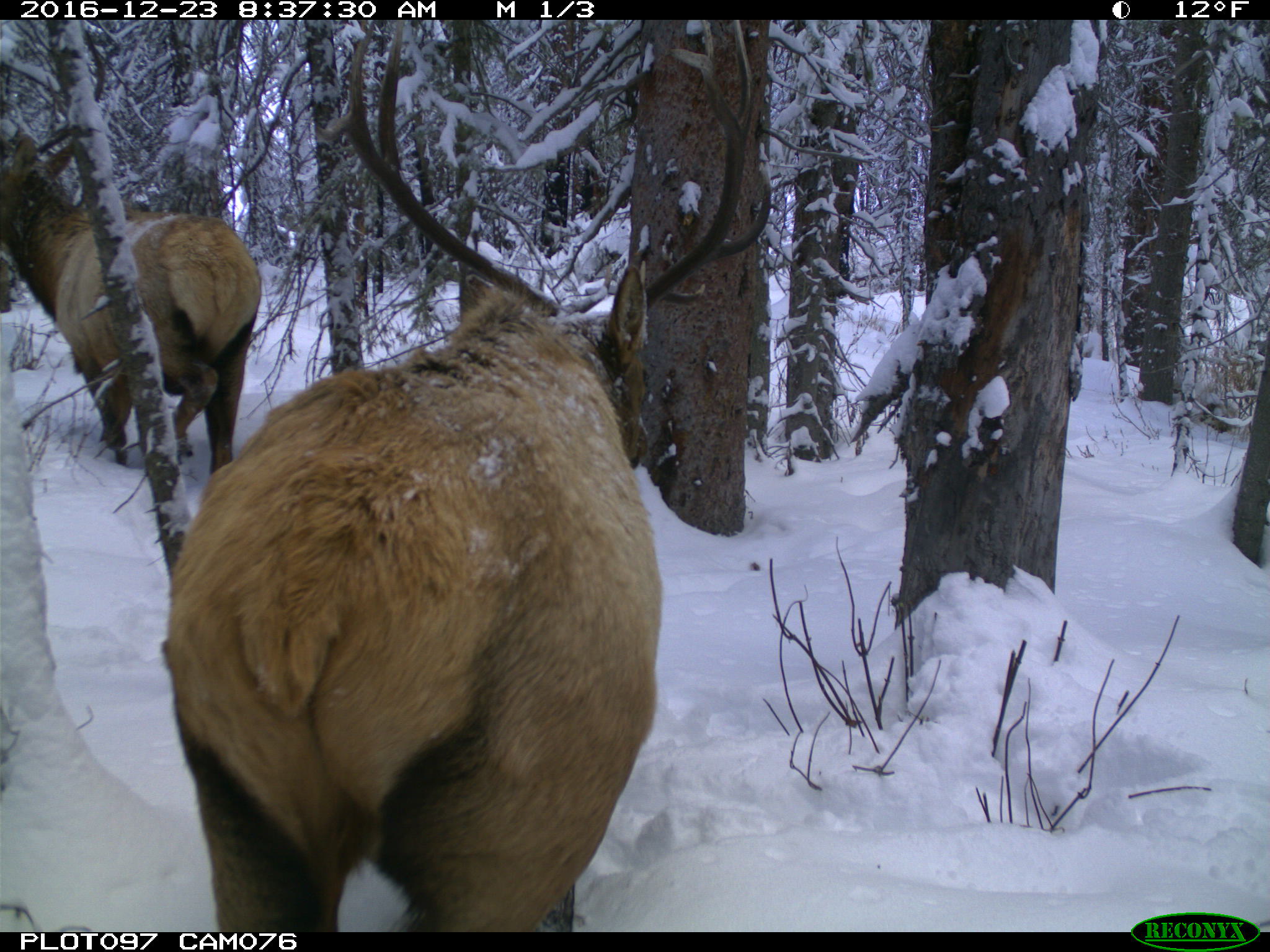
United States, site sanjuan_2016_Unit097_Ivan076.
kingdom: Animalia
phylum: Chordata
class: Mammalia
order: Artiodactyla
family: Cervidae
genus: Cervus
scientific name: Cervus elaphus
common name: red deer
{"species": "Cervus elaphus (red deer)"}